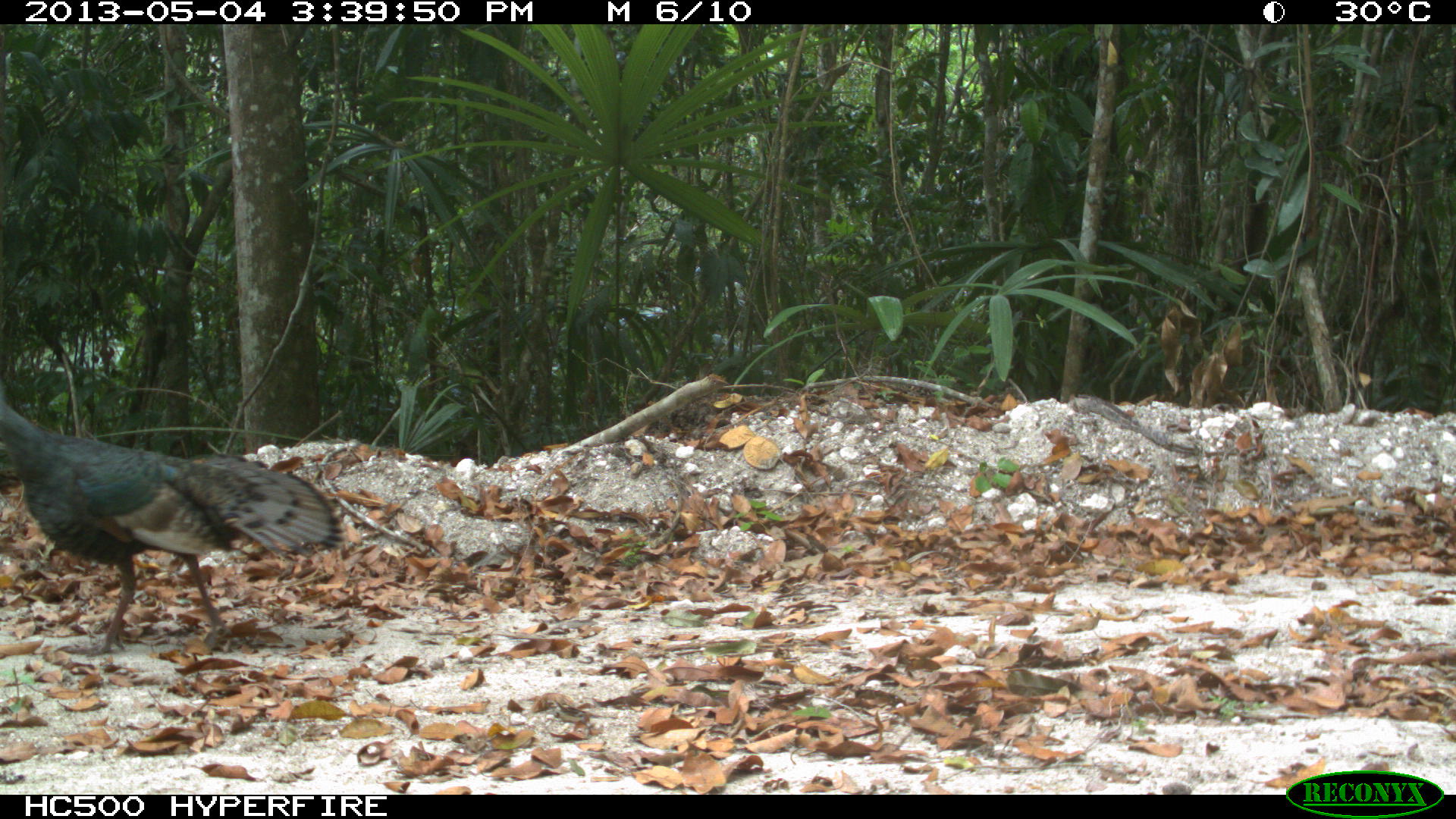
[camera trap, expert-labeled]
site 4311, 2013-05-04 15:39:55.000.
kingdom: Animalia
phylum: Chordata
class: Aves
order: Galliformes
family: Phasianidae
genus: Meleagris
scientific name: Meleagris ocellata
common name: ocellated turkey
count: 1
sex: female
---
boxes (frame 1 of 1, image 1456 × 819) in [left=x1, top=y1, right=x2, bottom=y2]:
meleagris ocellata: [left=0, top=385, right=342, bottom=658]